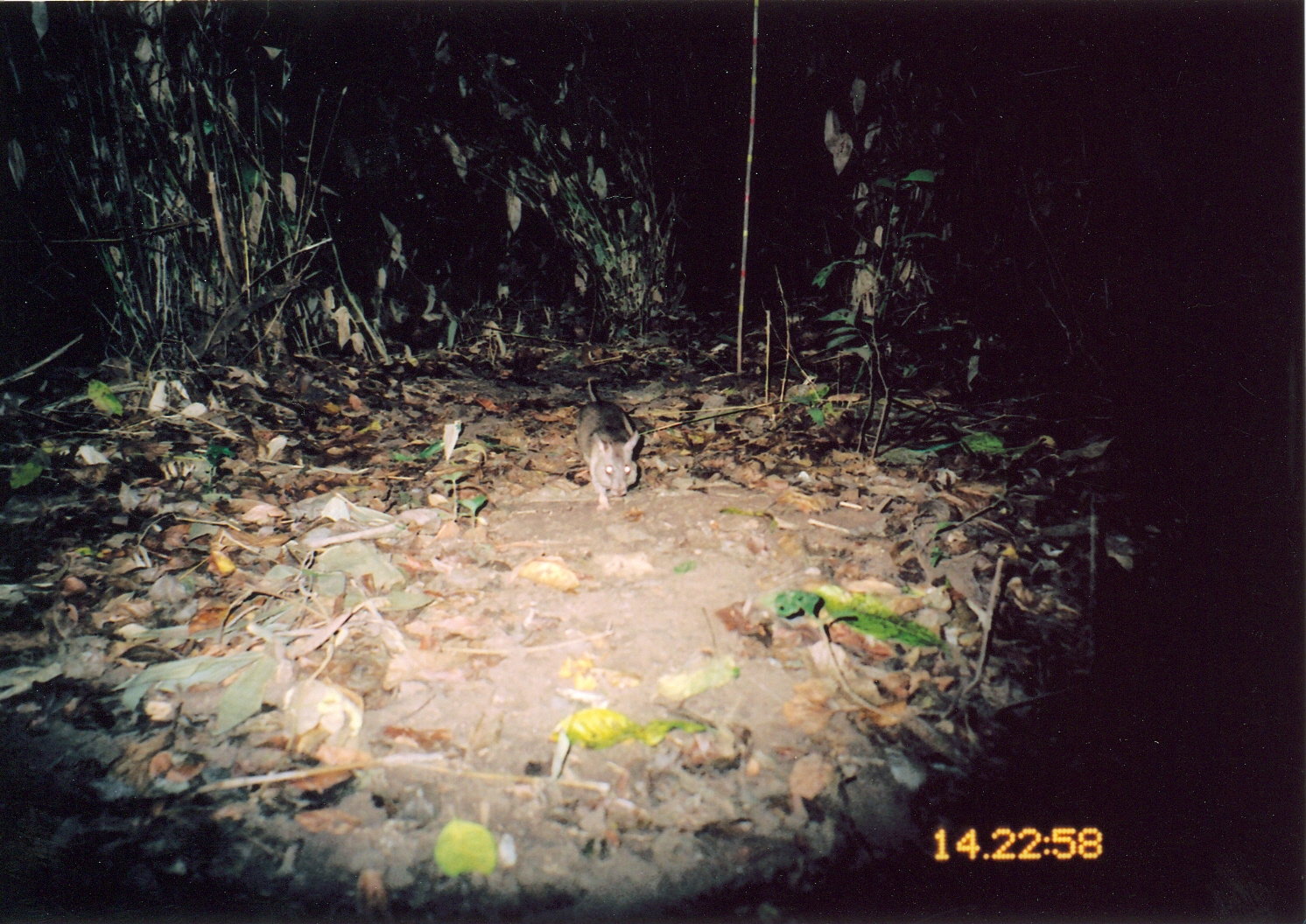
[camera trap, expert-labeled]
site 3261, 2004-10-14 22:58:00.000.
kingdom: Animalia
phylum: Chordata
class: Mammalia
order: Rodentia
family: Nesomyidae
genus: Cricetomys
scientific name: Cricetomys gambianus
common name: african giant pouched rat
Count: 1.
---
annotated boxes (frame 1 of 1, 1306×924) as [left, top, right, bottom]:
cricetomys gambianus: [578, 376, 639, 510]